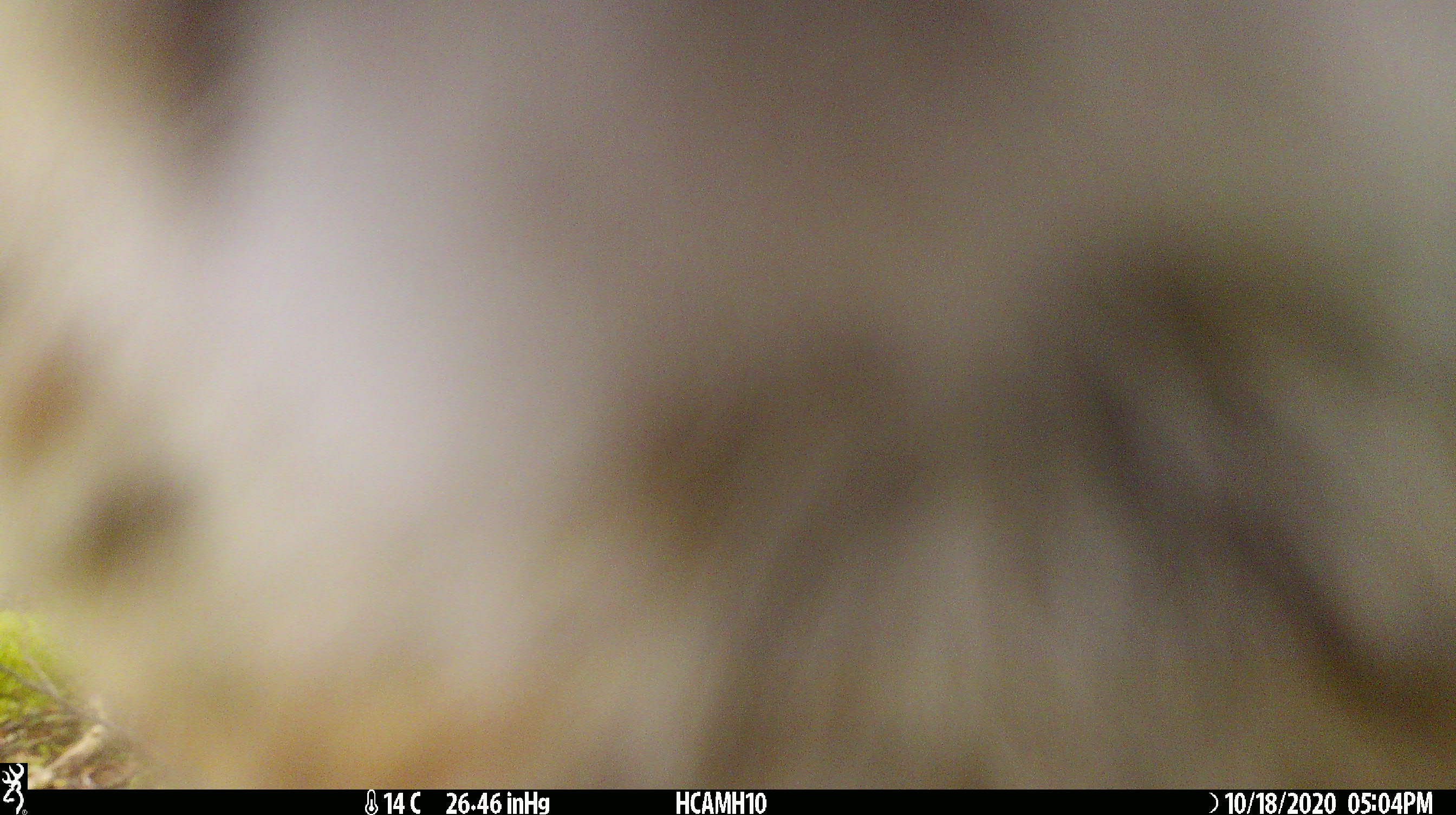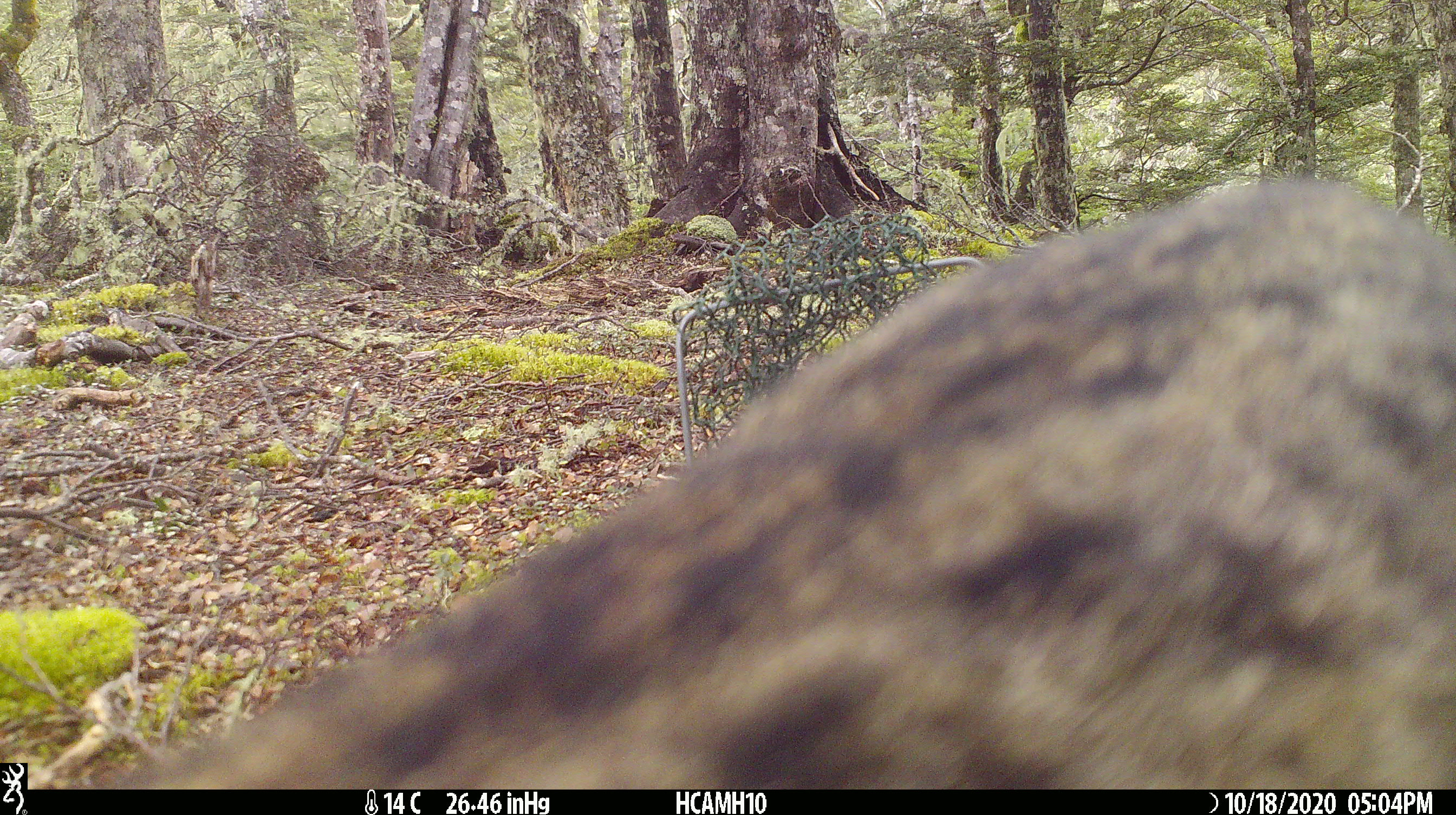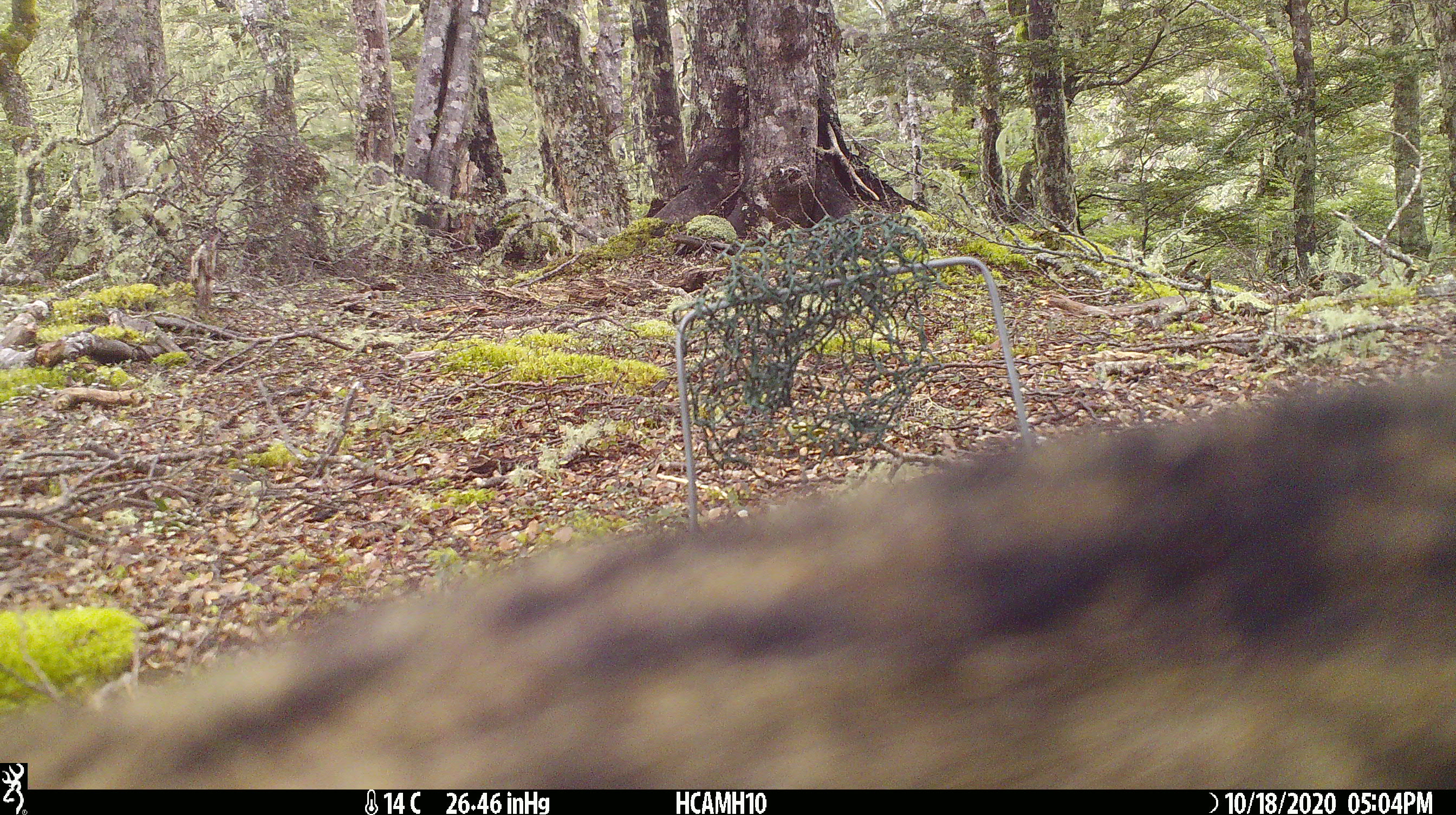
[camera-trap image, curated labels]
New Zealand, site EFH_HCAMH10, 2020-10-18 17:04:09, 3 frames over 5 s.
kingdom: Animalia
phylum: Chordata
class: Mammalia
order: Carnivora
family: Felidae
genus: Felis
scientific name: Felis catus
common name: domestic cat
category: cat